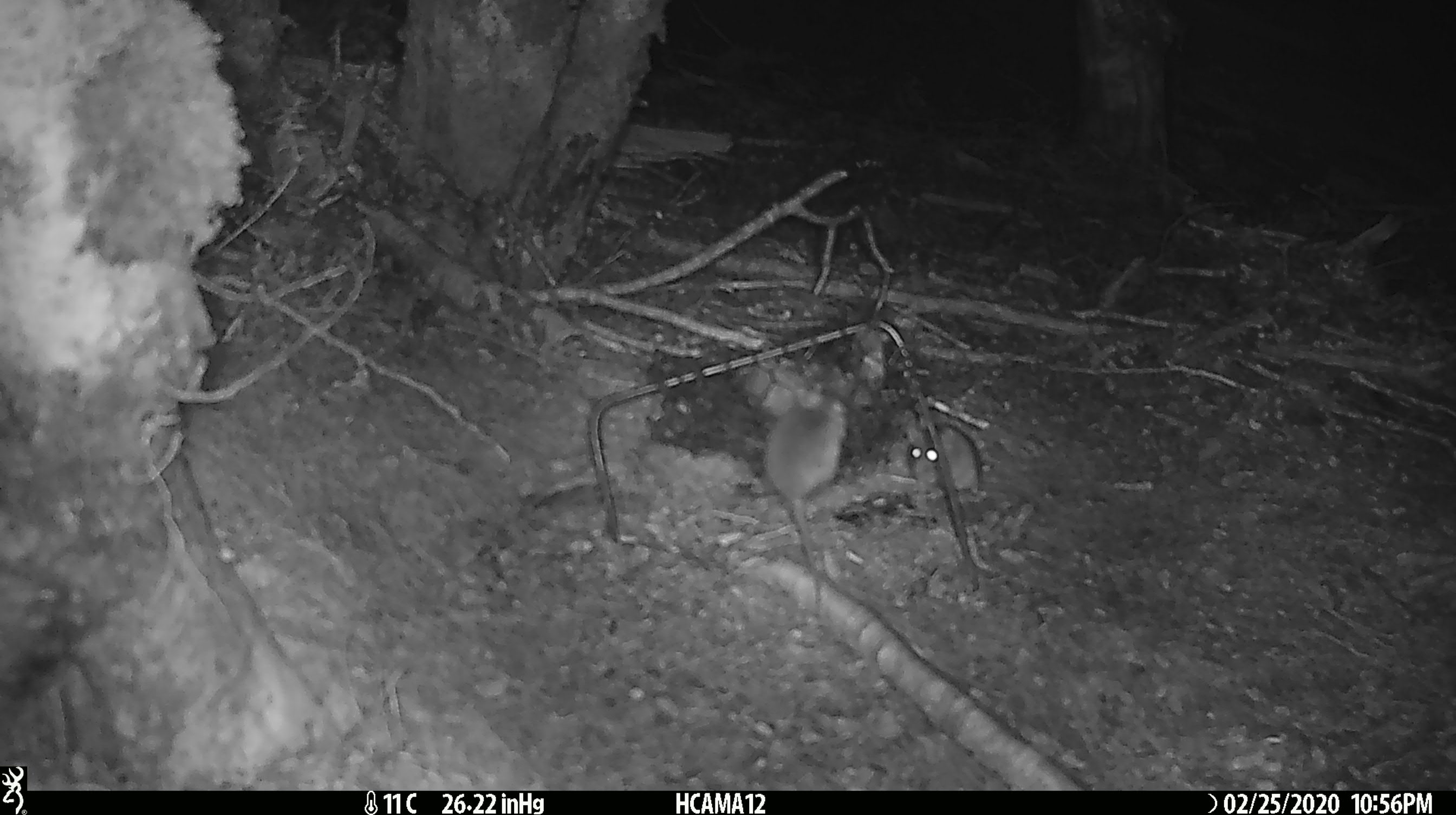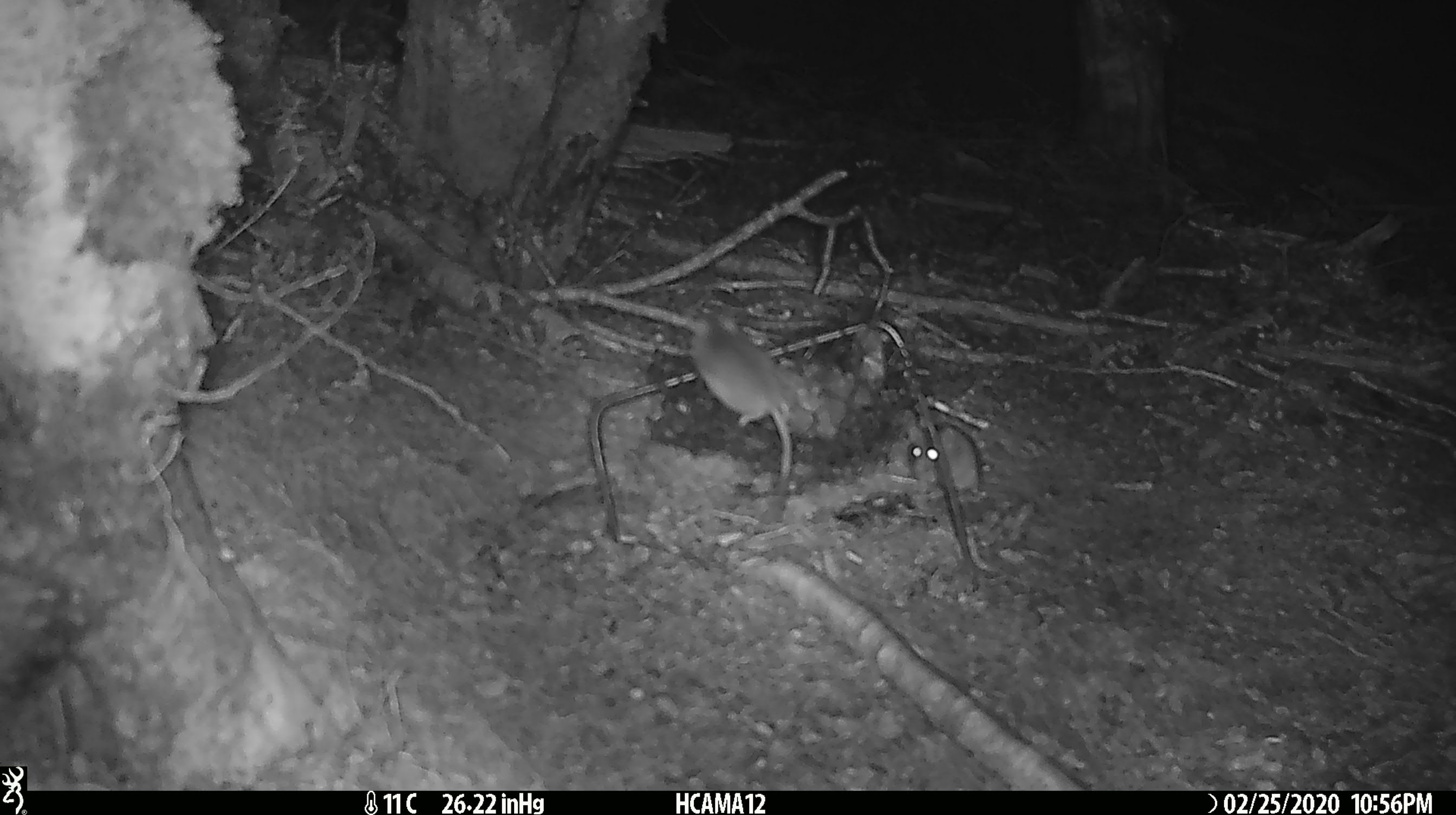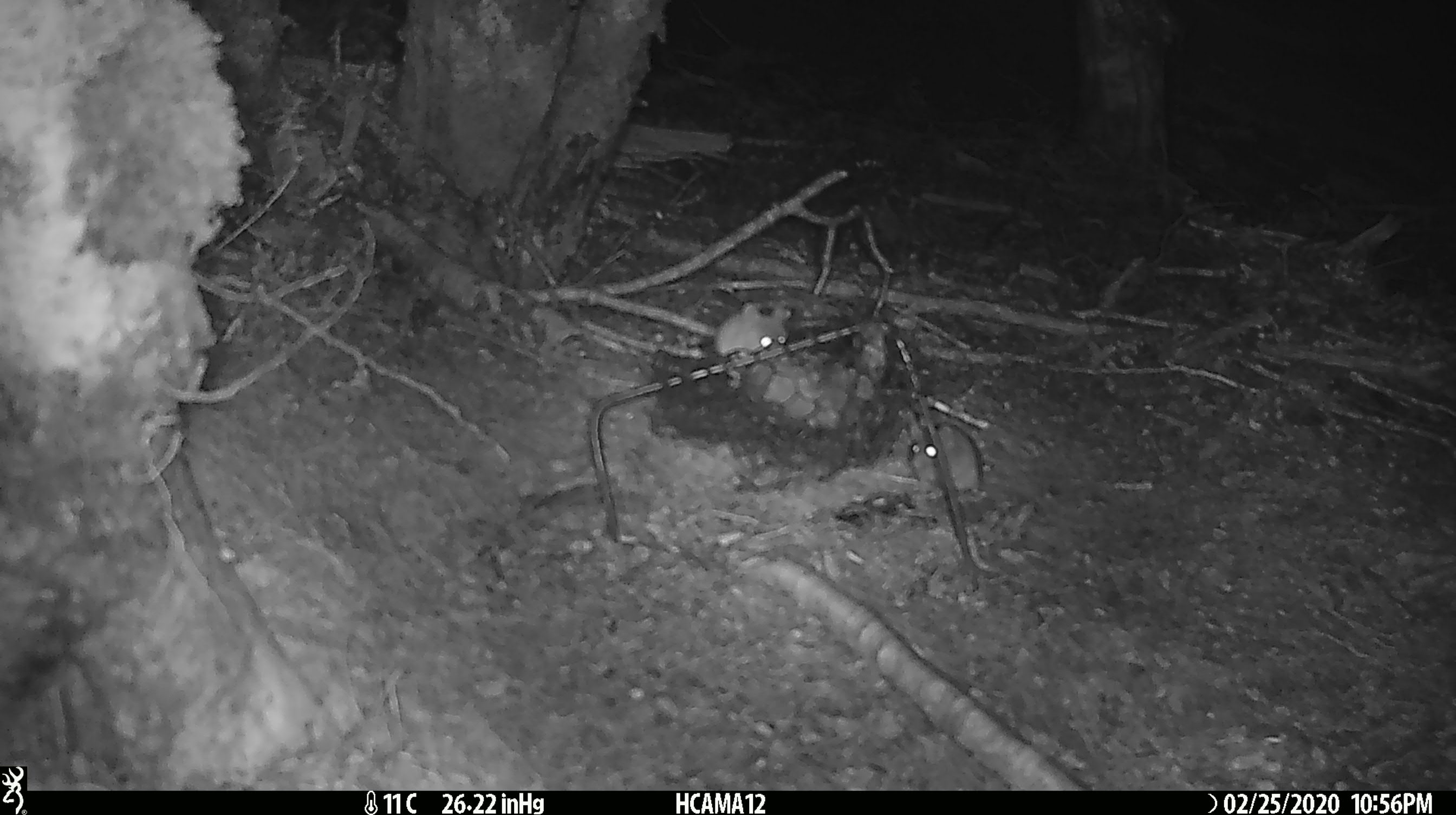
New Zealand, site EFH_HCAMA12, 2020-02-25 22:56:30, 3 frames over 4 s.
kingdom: Animalia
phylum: Chordata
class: Mammalia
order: Rodentia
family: Muridae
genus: Mus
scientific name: Mus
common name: mouse